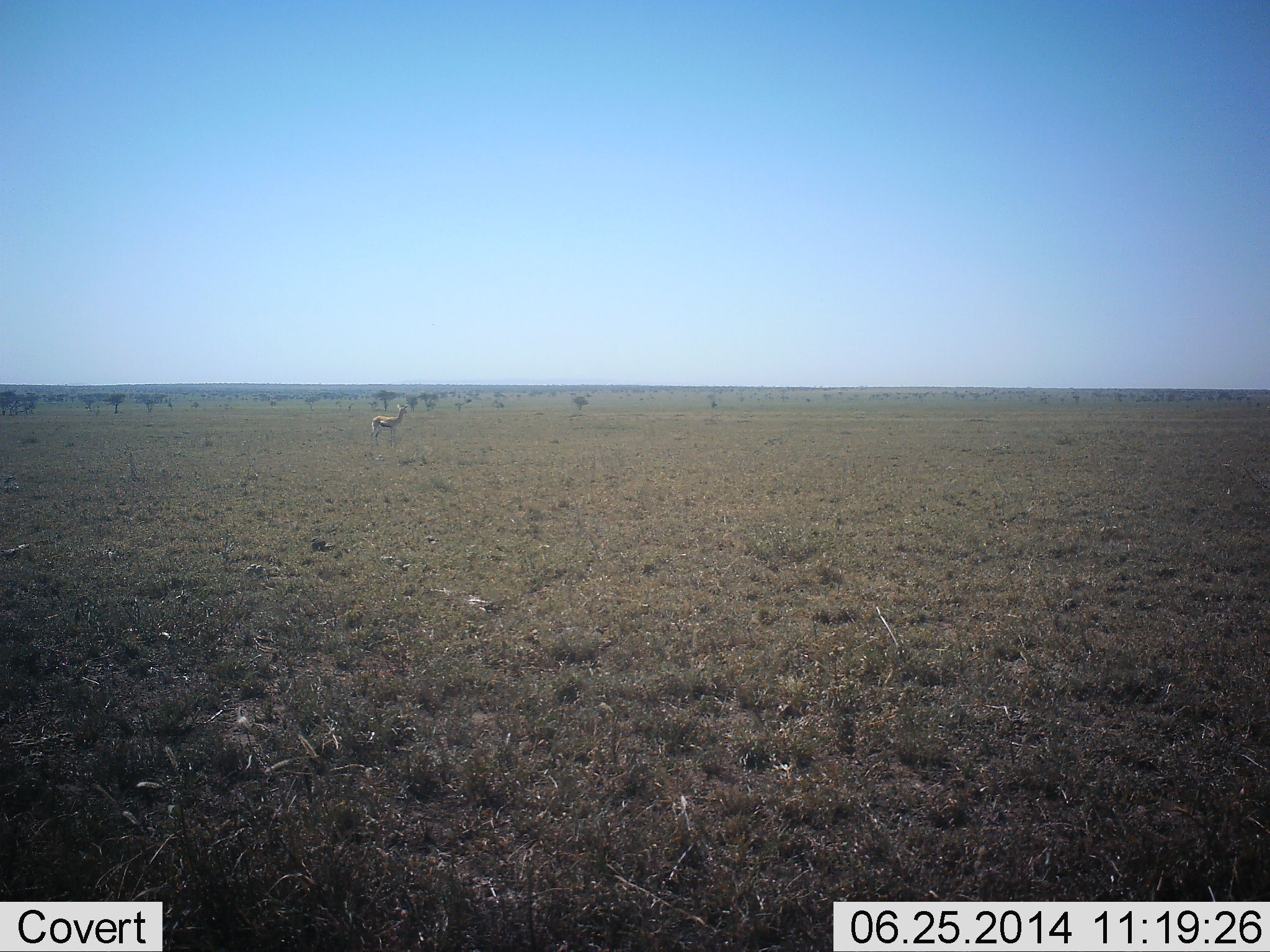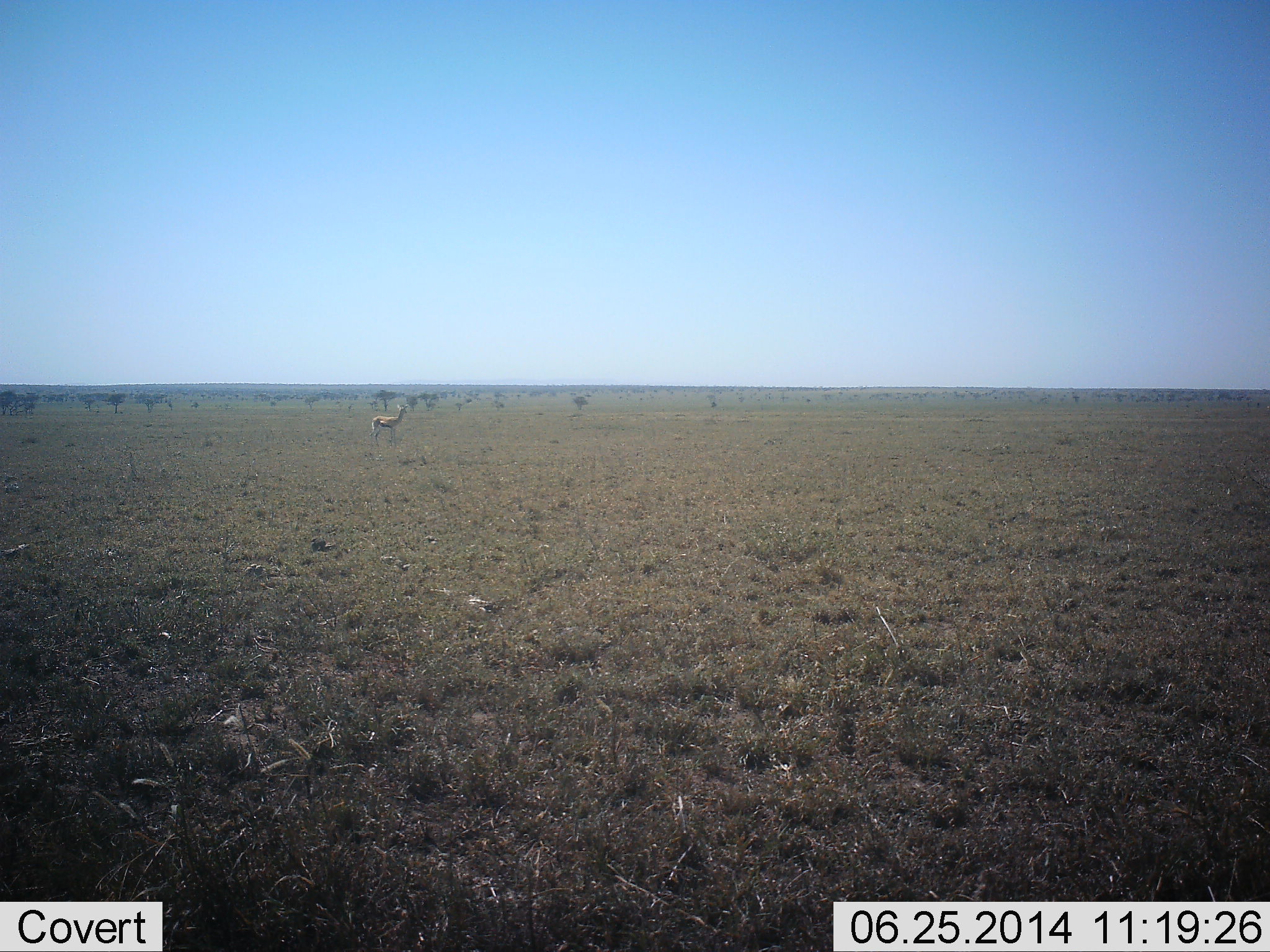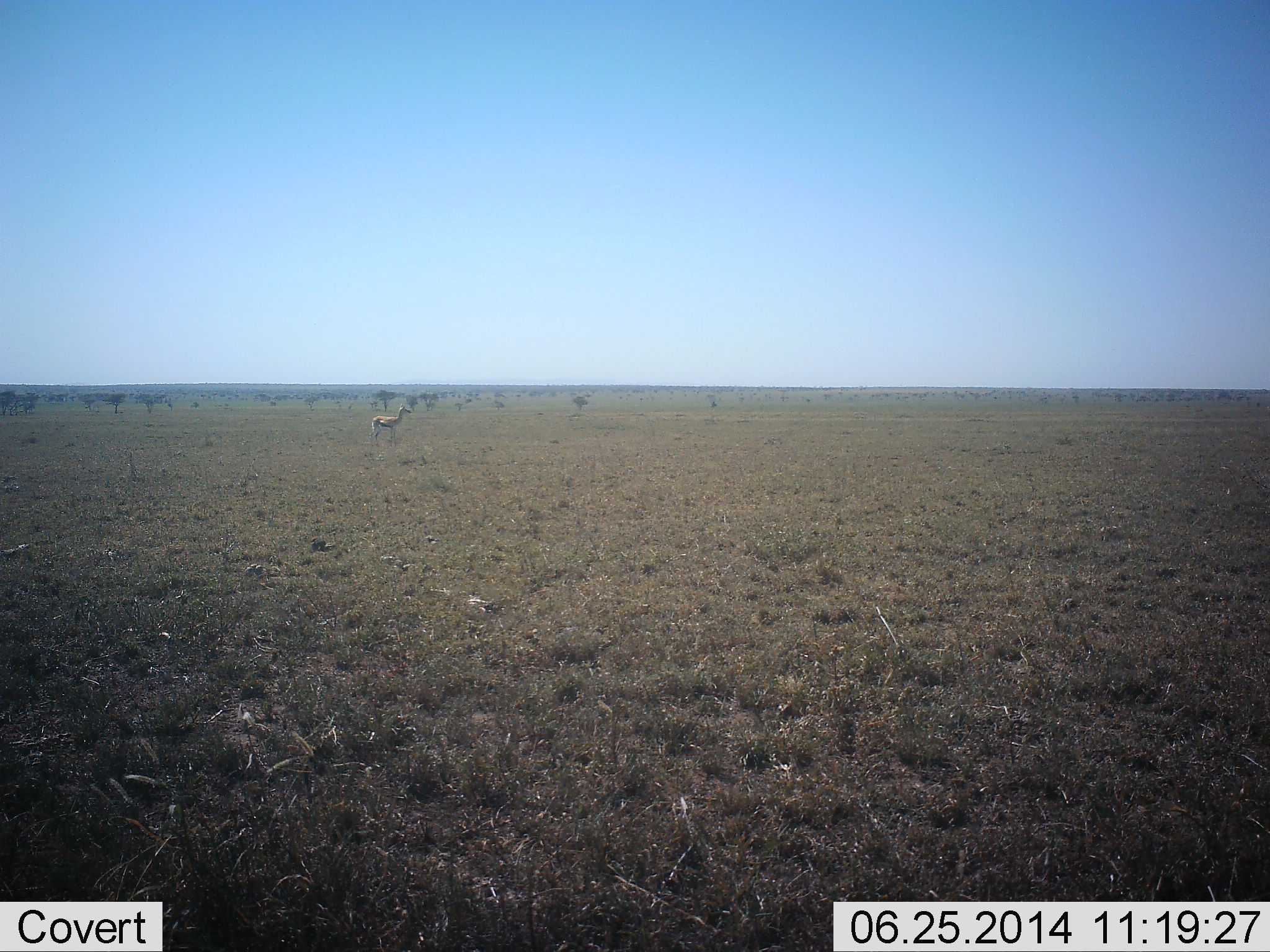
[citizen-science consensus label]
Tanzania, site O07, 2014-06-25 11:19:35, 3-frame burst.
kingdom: Animalia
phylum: Chordata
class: Mammalia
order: Artiodactyla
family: Bovidae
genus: Eudorcas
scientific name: Eudorcas thomsonii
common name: thomson's gazelle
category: gazellethomsons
Gazellethomsons (thomson's gazelle) (Eudorcas thomsonii), count 1. Behavior (volunteer vote fractions): standing 90%, resting 0%, moving 10%, interacting 0%. Young present (vote fraction): 0%. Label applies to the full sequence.